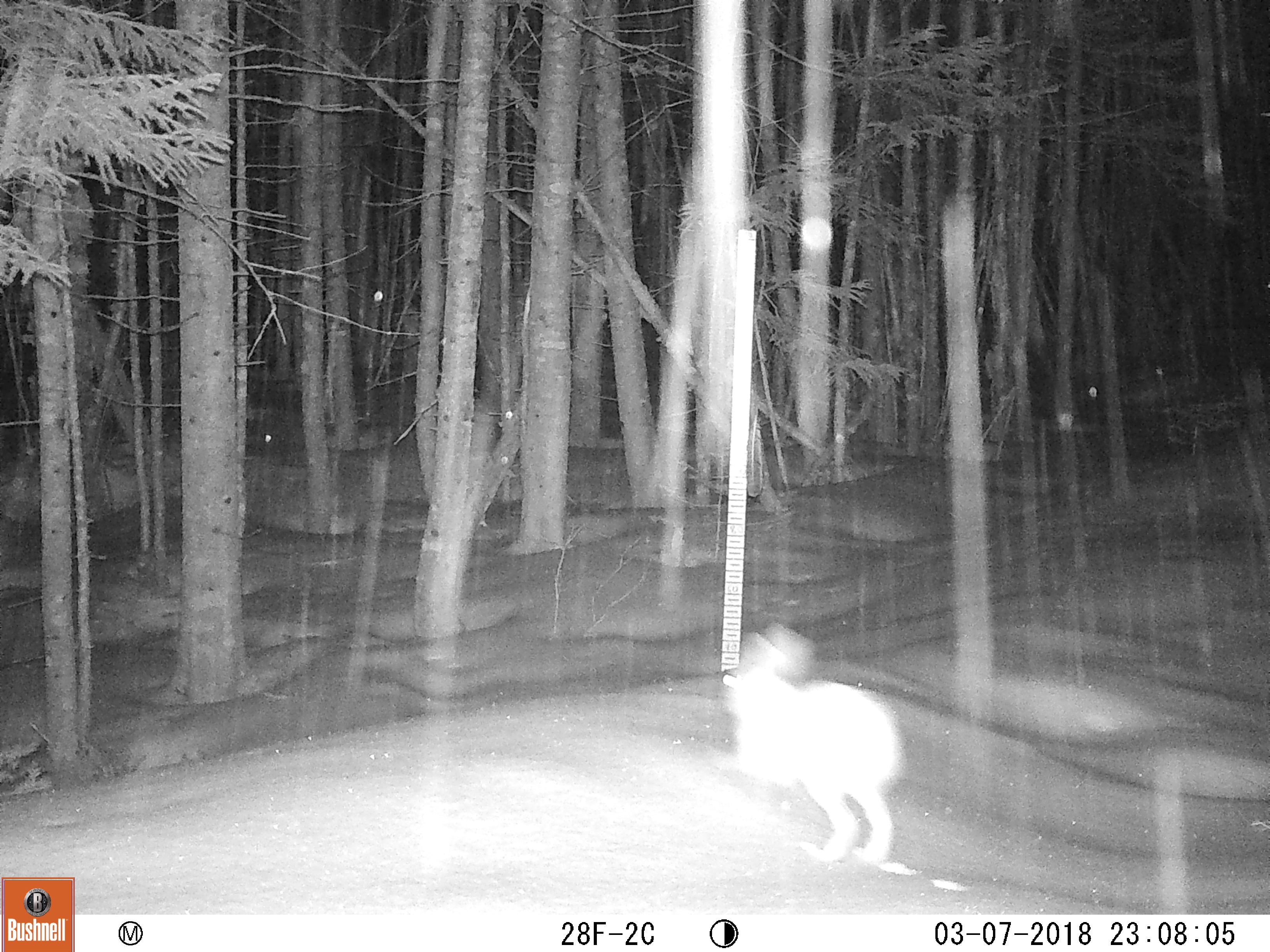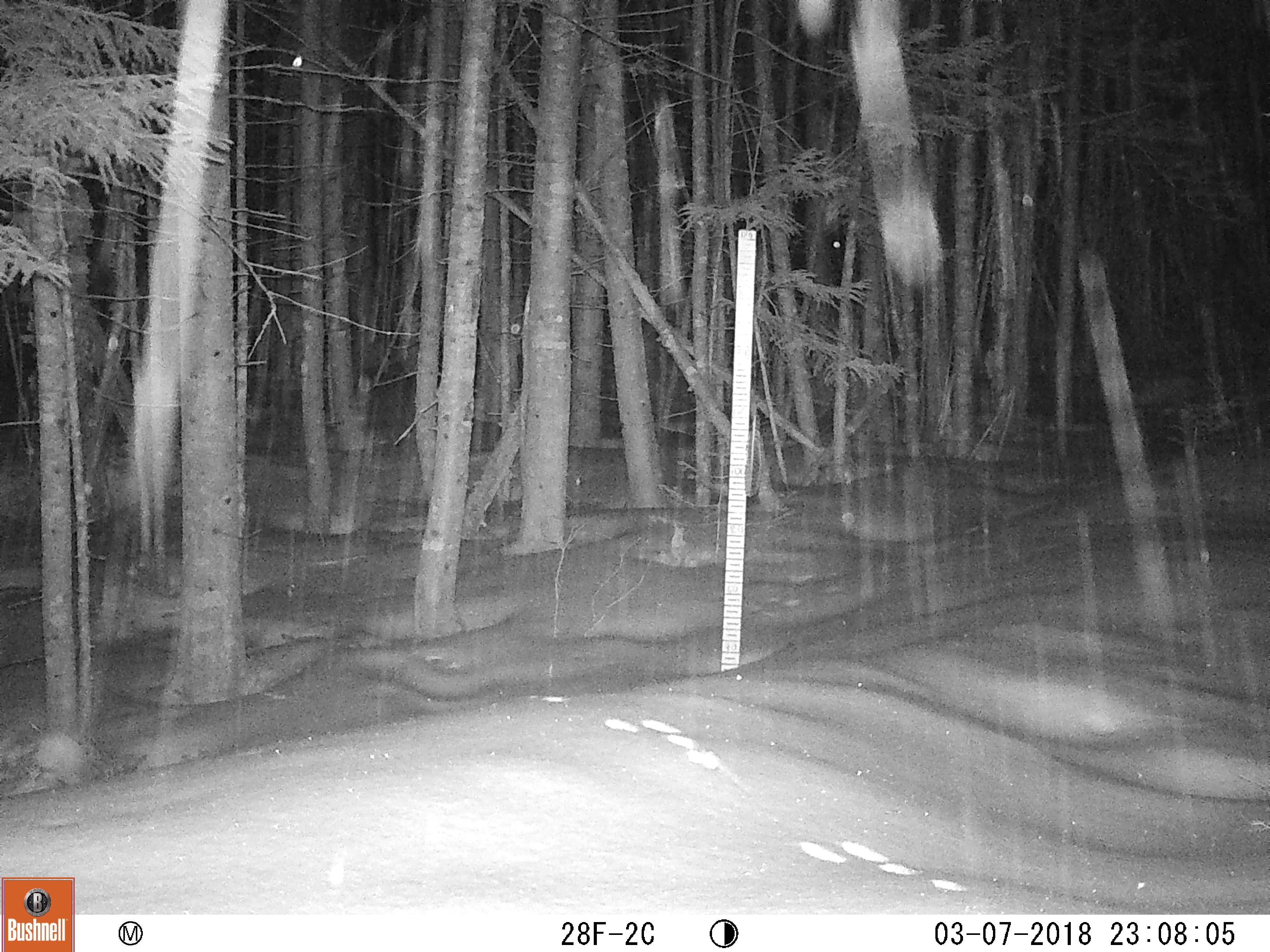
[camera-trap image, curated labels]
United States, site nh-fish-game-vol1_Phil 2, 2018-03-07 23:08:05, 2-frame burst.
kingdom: Animalia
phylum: Chordata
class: Mammalia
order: Lagomorpha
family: Leporidae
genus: Lepus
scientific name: Lepus americanus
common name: snowshoe hare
Snowshoe hare (Lepus americanus).